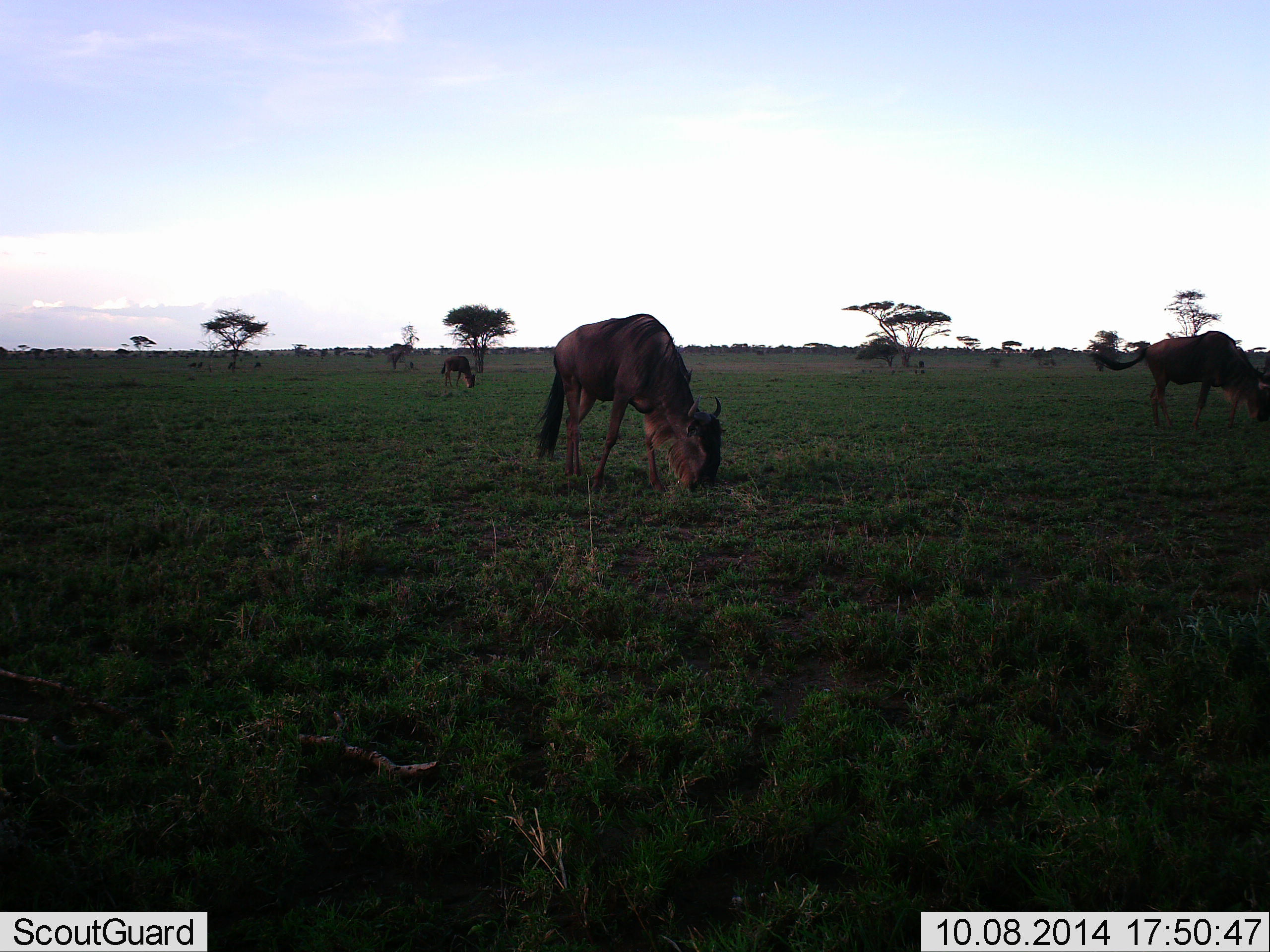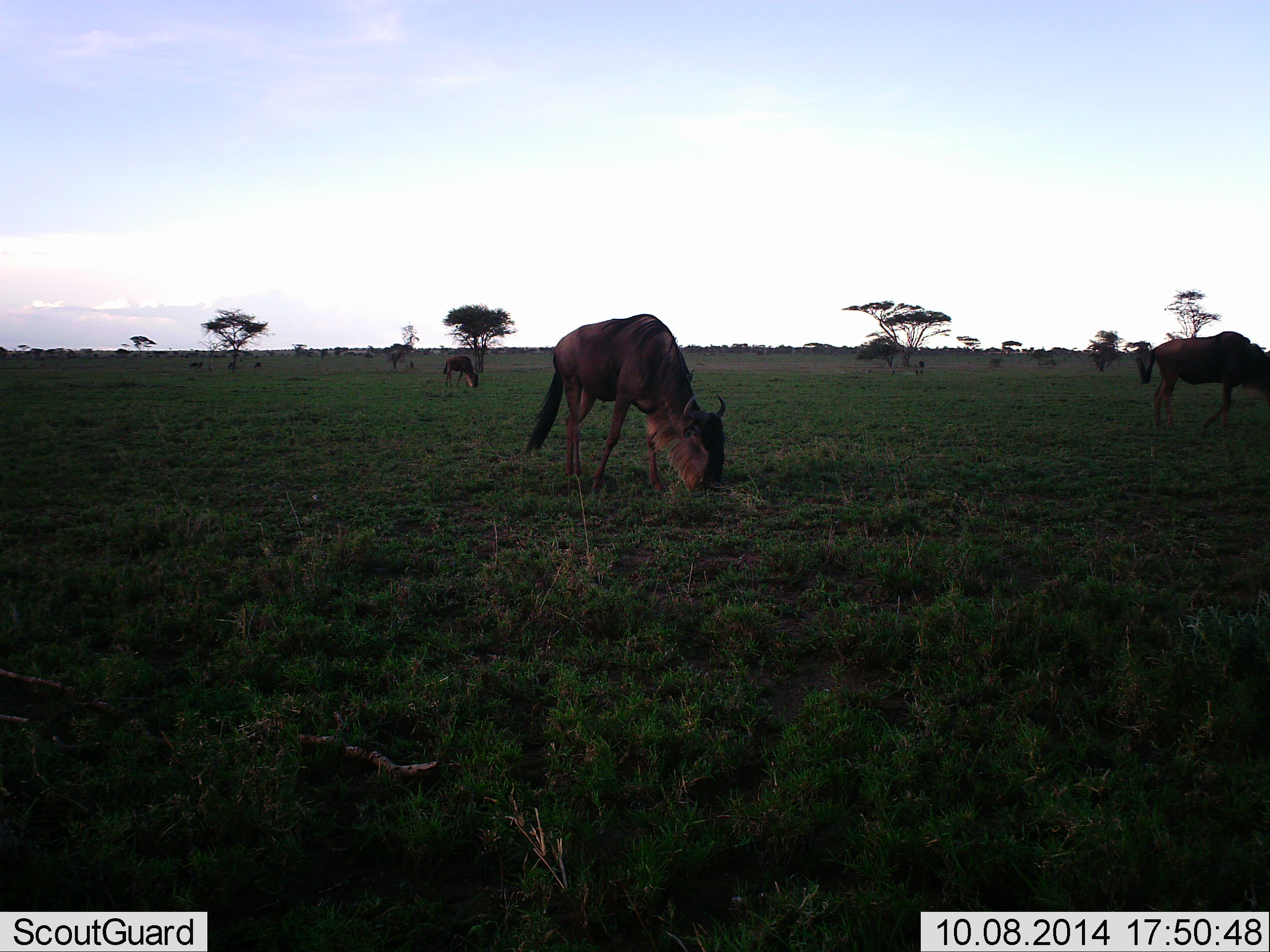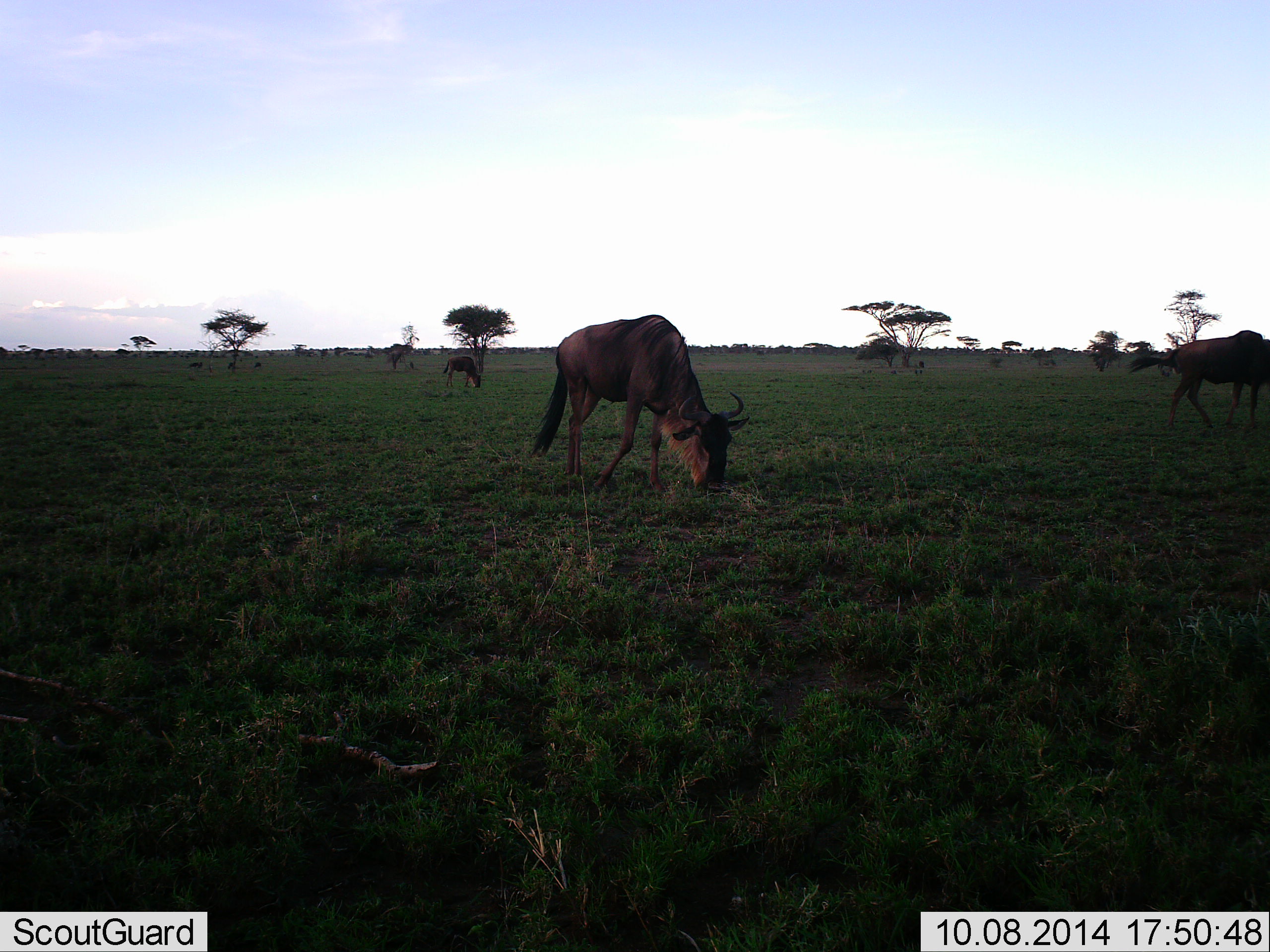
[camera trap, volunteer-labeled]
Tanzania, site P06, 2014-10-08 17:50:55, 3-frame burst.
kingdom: Animalia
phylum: Chordata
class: Mammalia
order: Artiodactyla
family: Bovidae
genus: Connochaetes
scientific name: Connochaetes taurinus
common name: blue wildebeest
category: wildebeest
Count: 3.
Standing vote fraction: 20%.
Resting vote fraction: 0%.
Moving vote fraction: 50%.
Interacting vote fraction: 0%.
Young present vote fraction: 0%.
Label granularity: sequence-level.